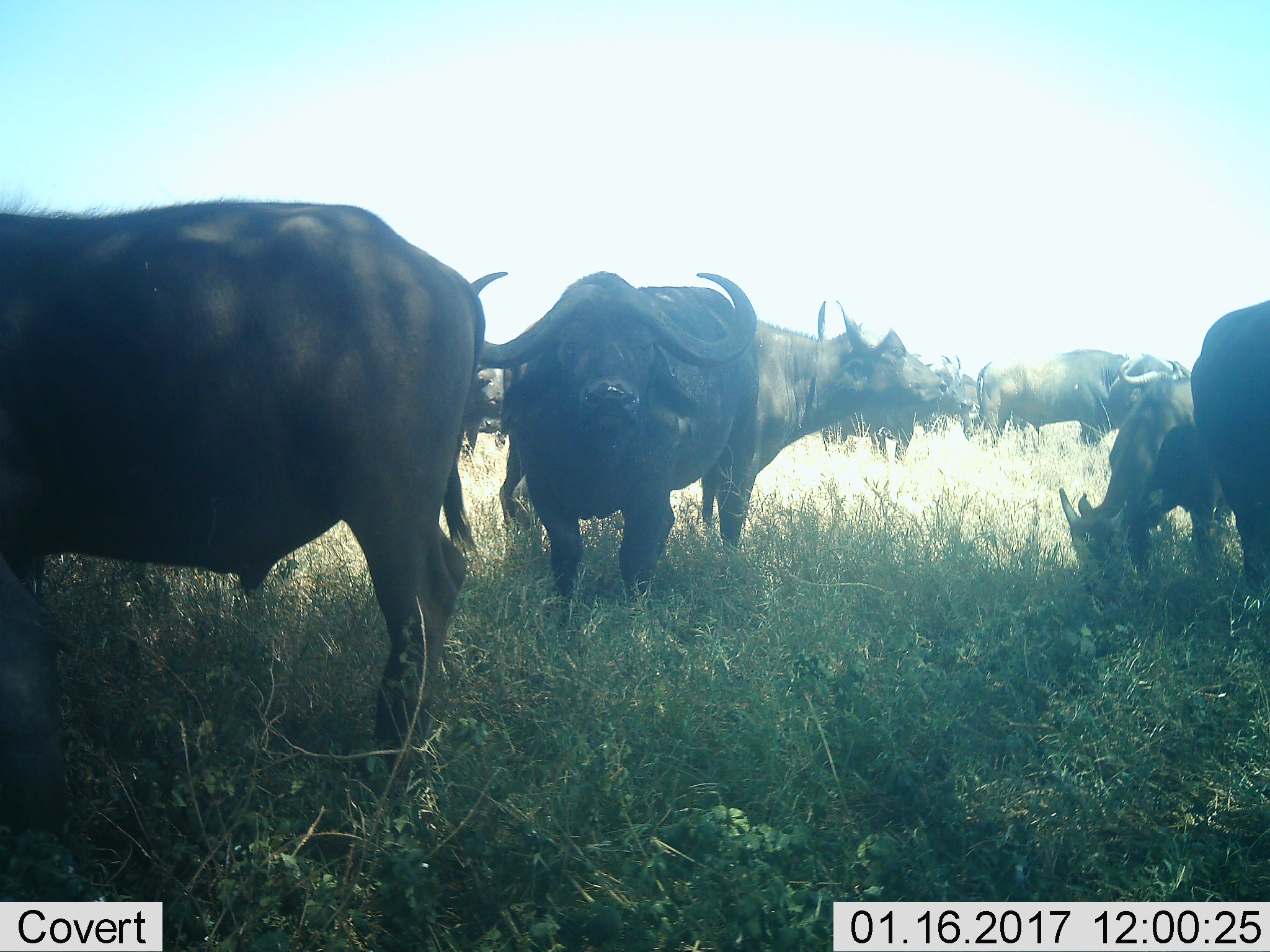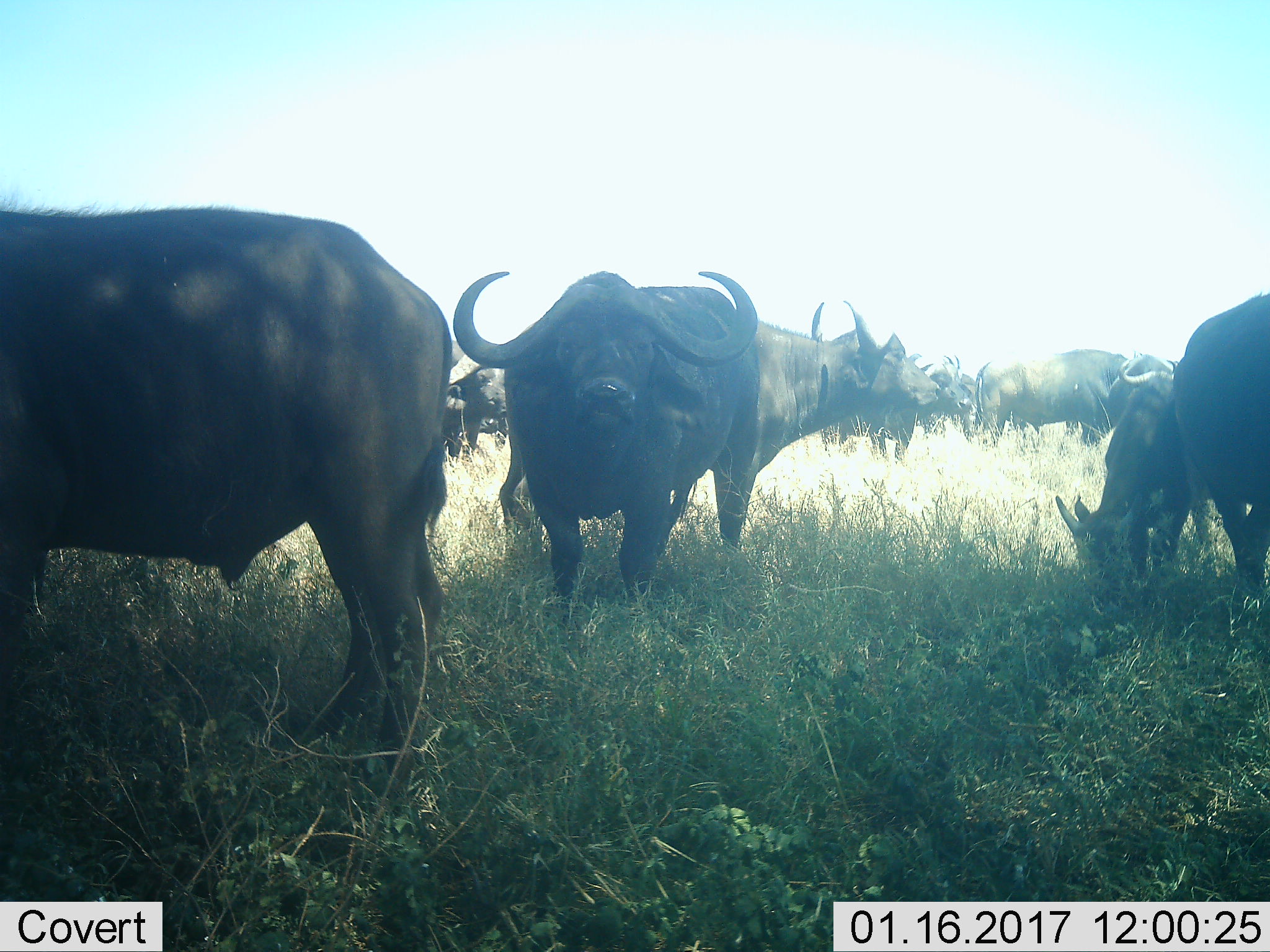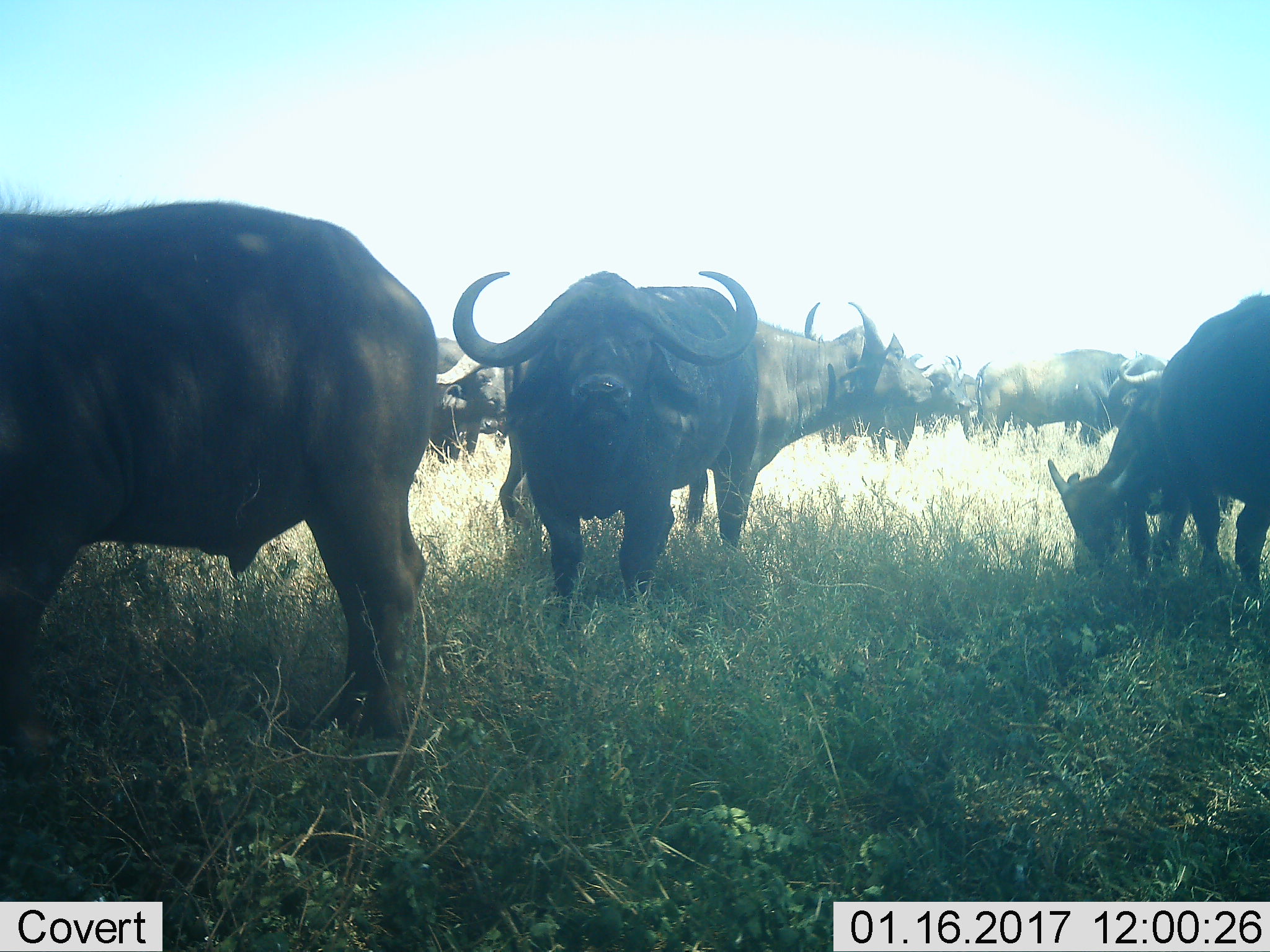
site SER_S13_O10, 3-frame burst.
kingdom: Animalia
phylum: Chordata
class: Mammalia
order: Artiodactyla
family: Bovidae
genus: Syncerus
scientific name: Syncerus caffer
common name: african buffalo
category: buffalo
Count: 10.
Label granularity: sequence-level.